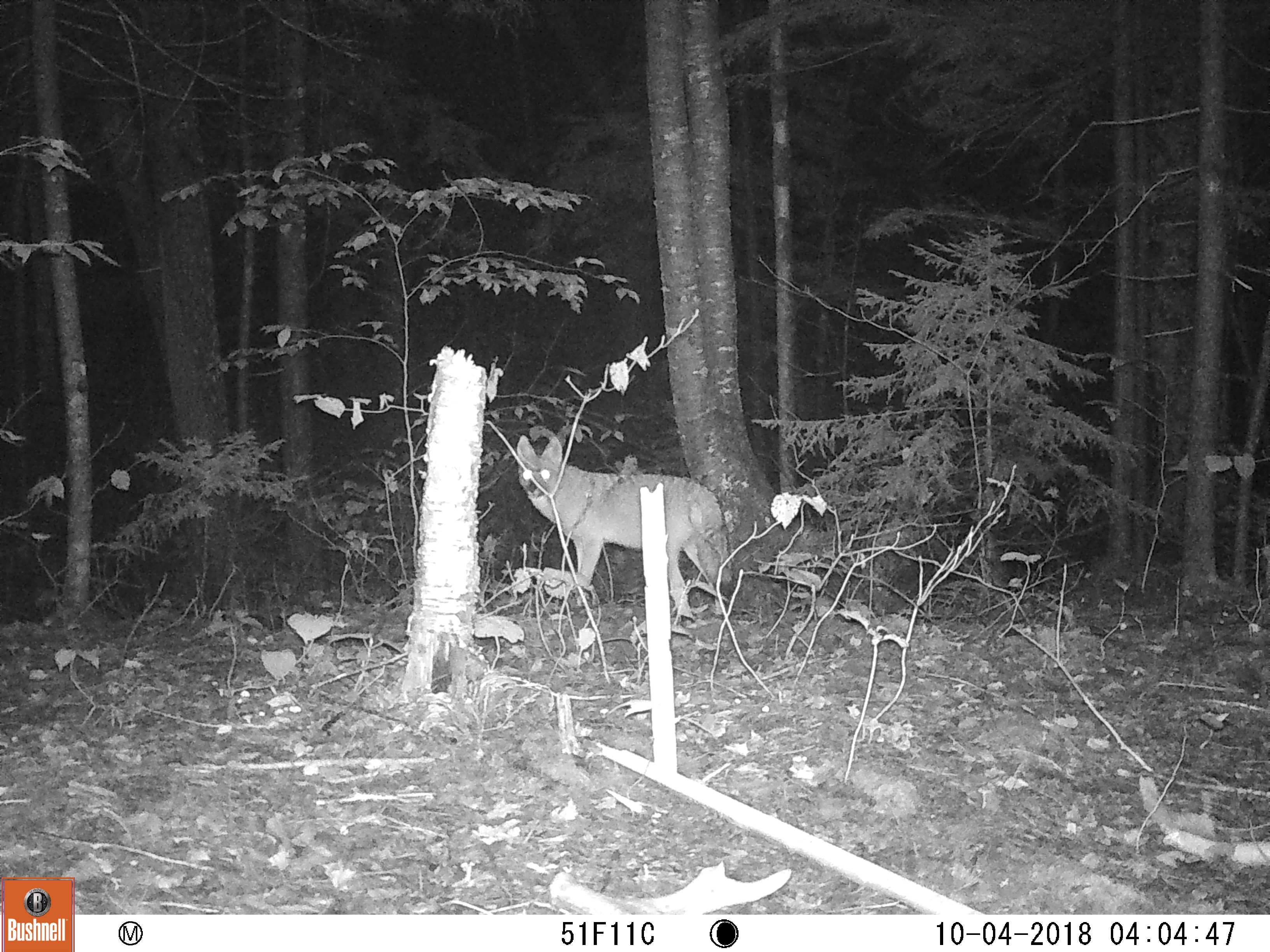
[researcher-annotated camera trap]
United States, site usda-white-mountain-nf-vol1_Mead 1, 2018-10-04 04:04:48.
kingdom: Animalia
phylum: Chordata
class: Mammalia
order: Carnivora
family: Canidae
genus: Canis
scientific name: Canis latrans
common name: coyote